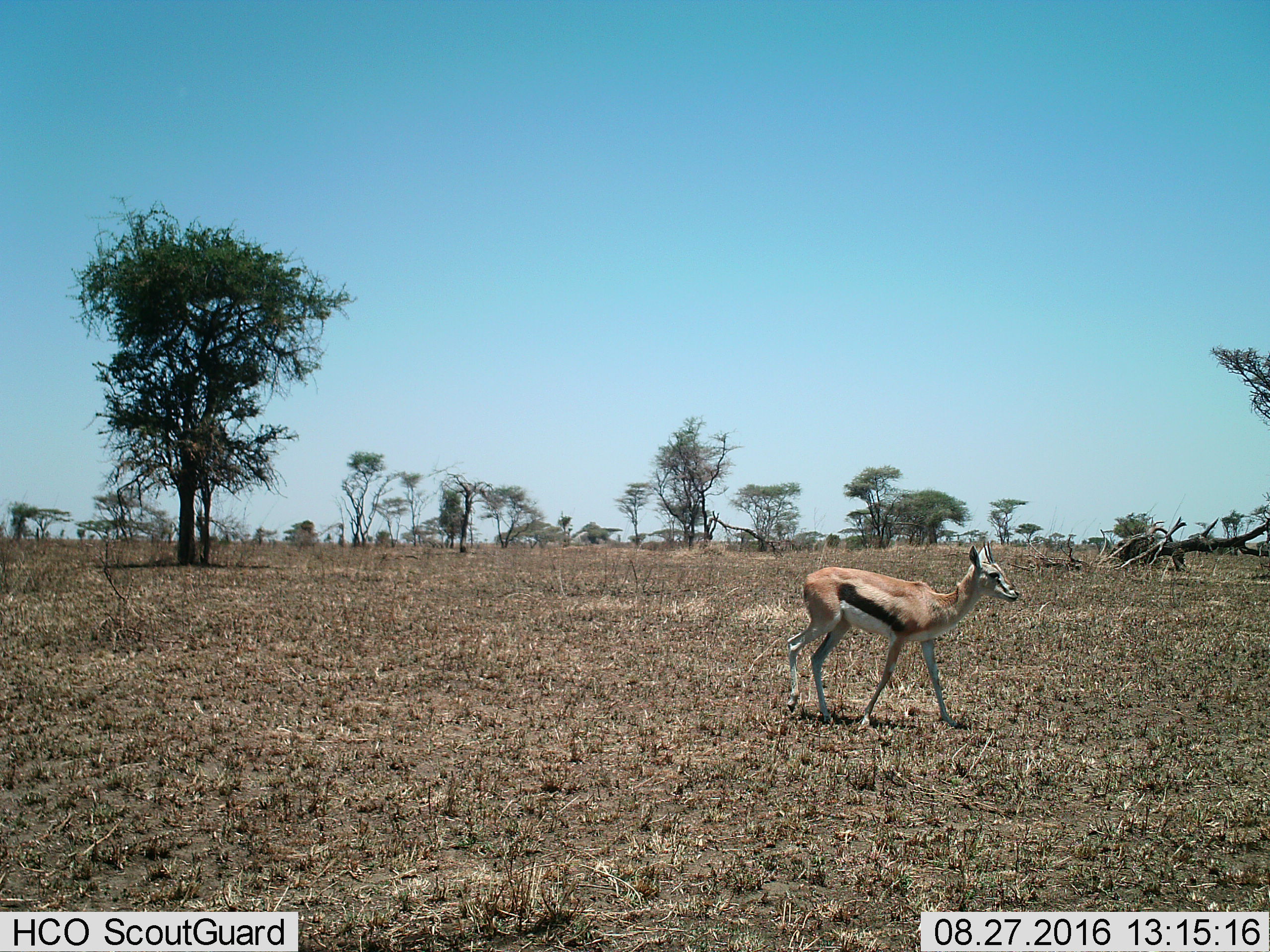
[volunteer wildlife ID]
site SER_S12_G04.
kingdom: Animalia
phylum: Chordata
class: Mammalia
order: Artiodactyla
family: Bovidae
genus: Eudorcas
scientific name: Eudorcas thomsonii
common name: thomson's gazelle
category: gazellethomsons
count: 1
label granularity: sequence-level